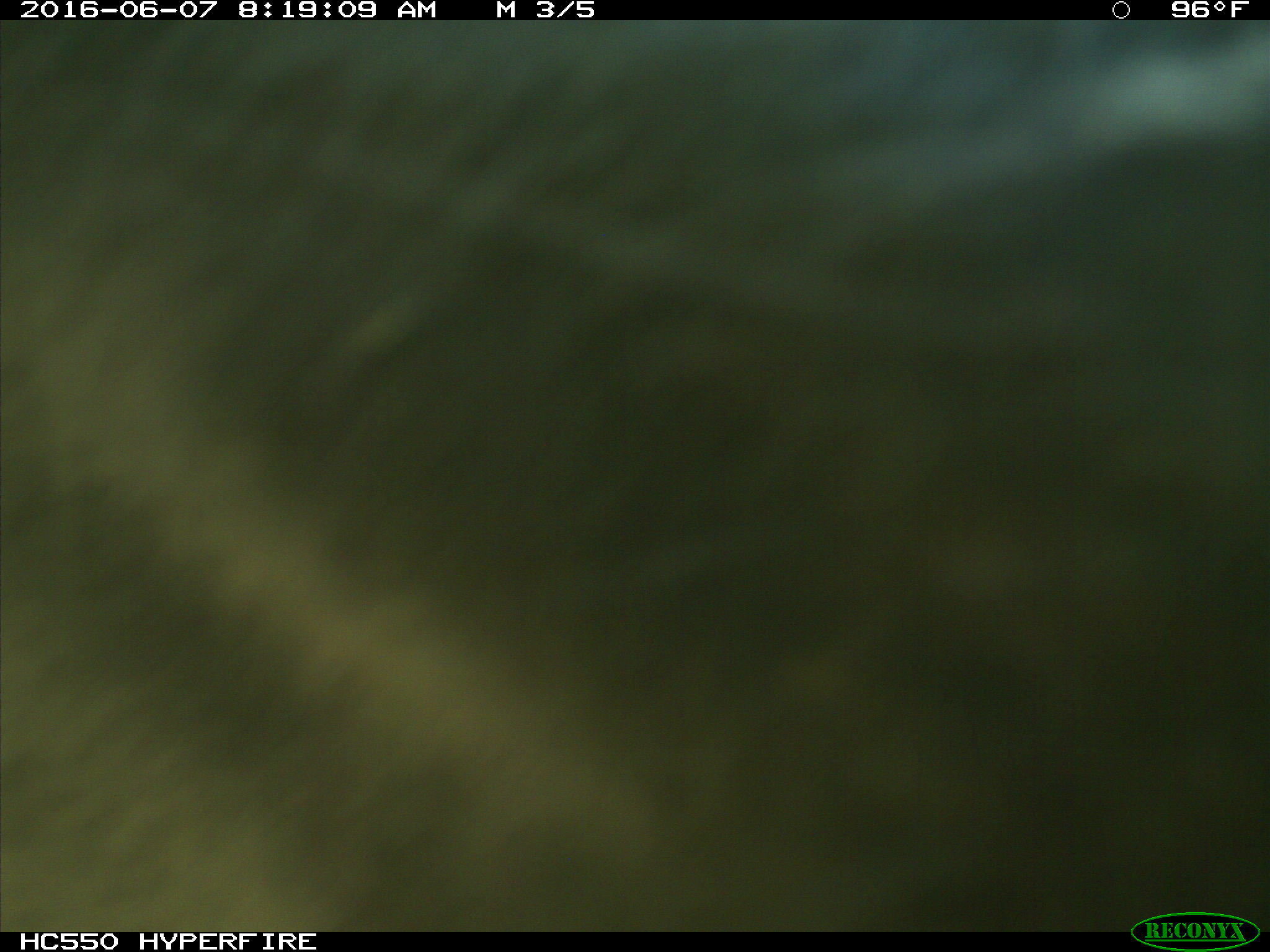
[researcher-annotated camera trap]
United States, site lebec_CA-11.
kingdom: Animalia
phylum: Chordata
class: Mammalia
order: Artiodactyla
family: Bovidae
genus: Bos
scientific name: Bos taurus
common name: domestic cow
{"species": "Bos taurus (domestic cow)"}